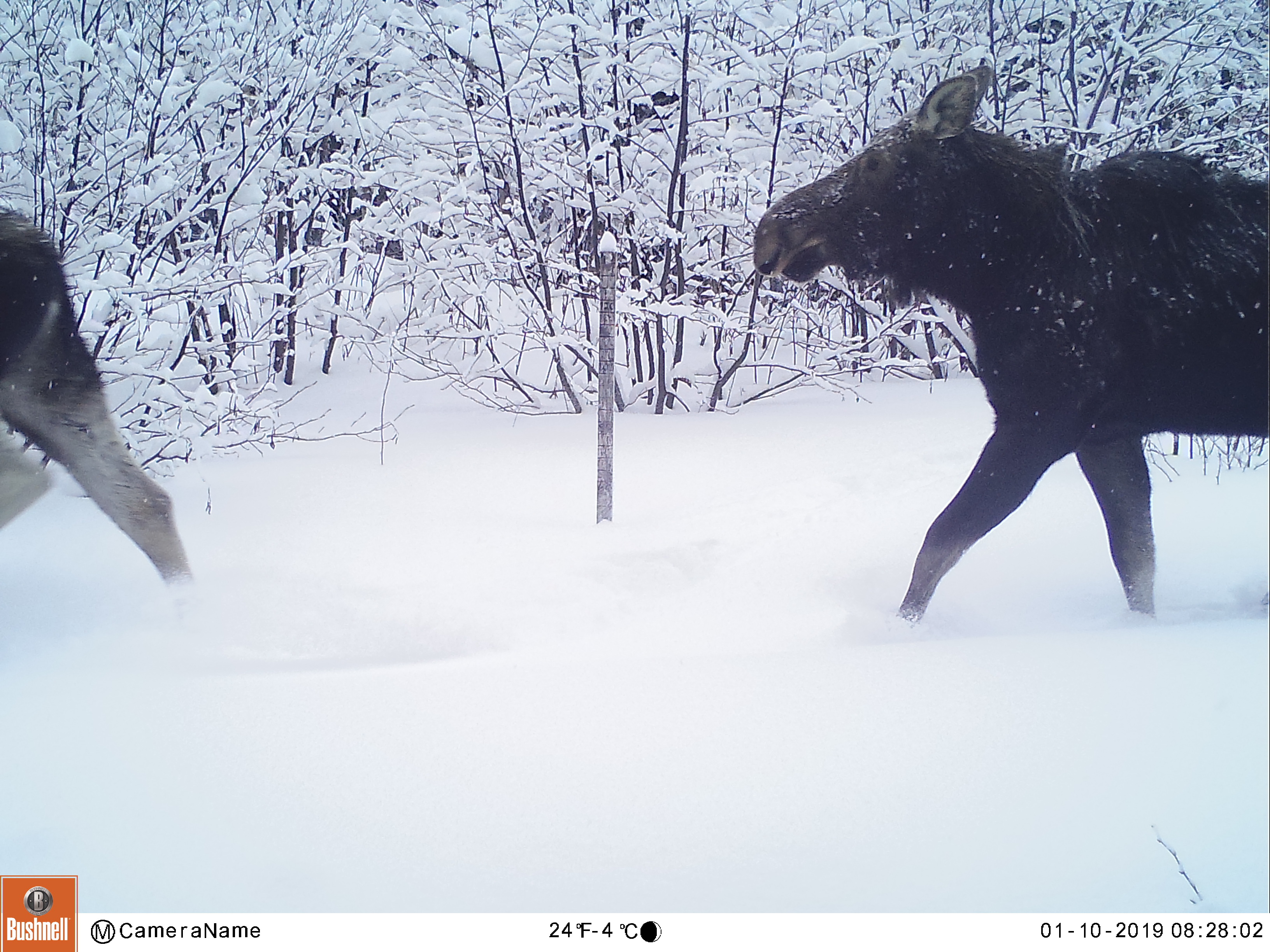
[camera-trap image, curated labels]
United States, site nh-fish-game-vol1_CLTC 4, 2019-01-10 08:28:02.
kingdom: Animalia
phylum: Chordata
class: Mammalia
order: Artiodactyla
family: Cervidae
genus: Alces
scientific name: Alces alces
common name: moose